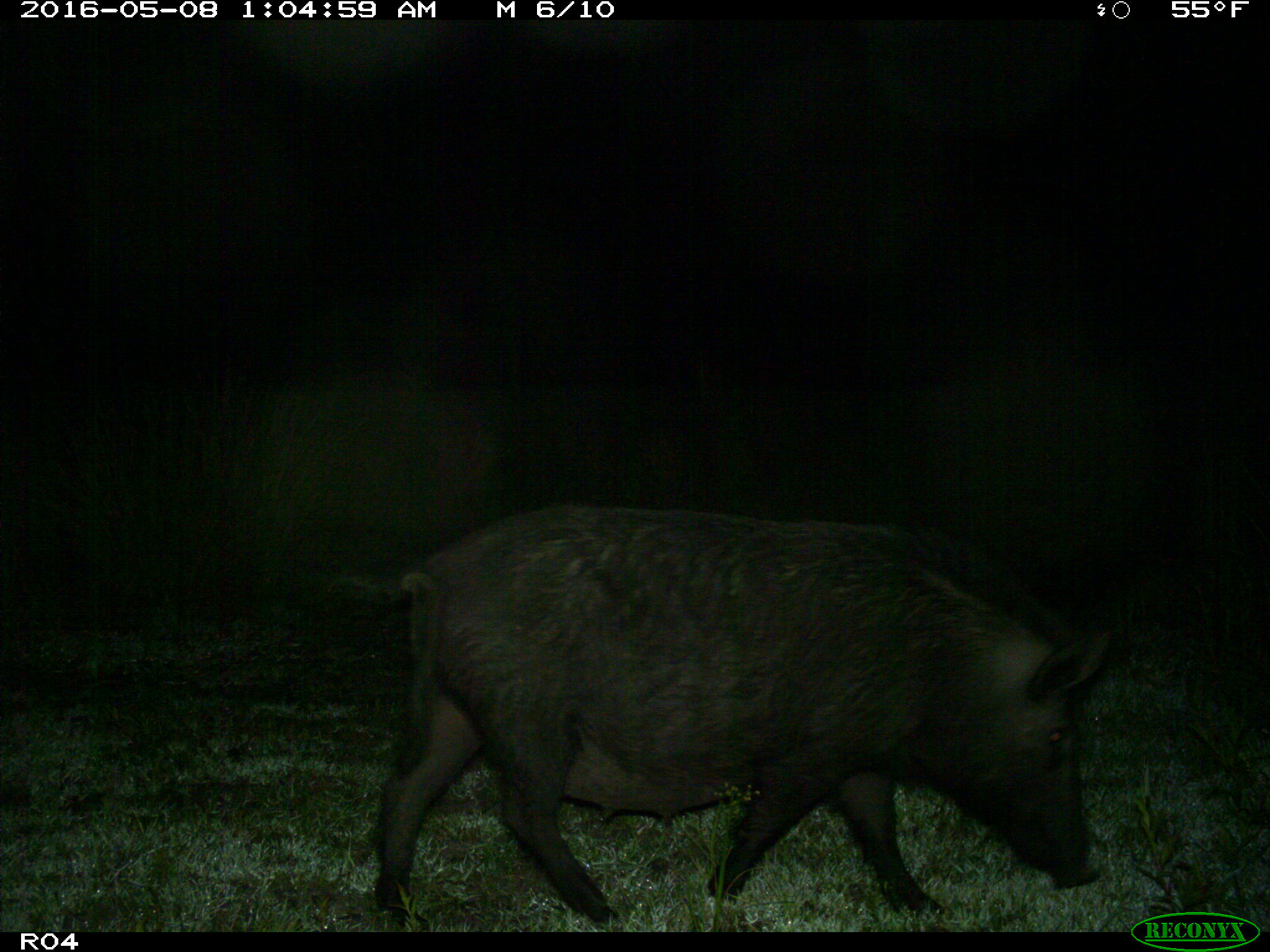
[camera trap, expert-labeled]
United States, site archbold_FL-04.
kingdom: Animalia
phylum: Chordata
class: Mammalia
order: Artiodactyla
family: Suidae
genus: Sus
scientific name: Sus scrofa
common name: wild boar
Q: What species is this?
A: Sus scrofa (wild boar).